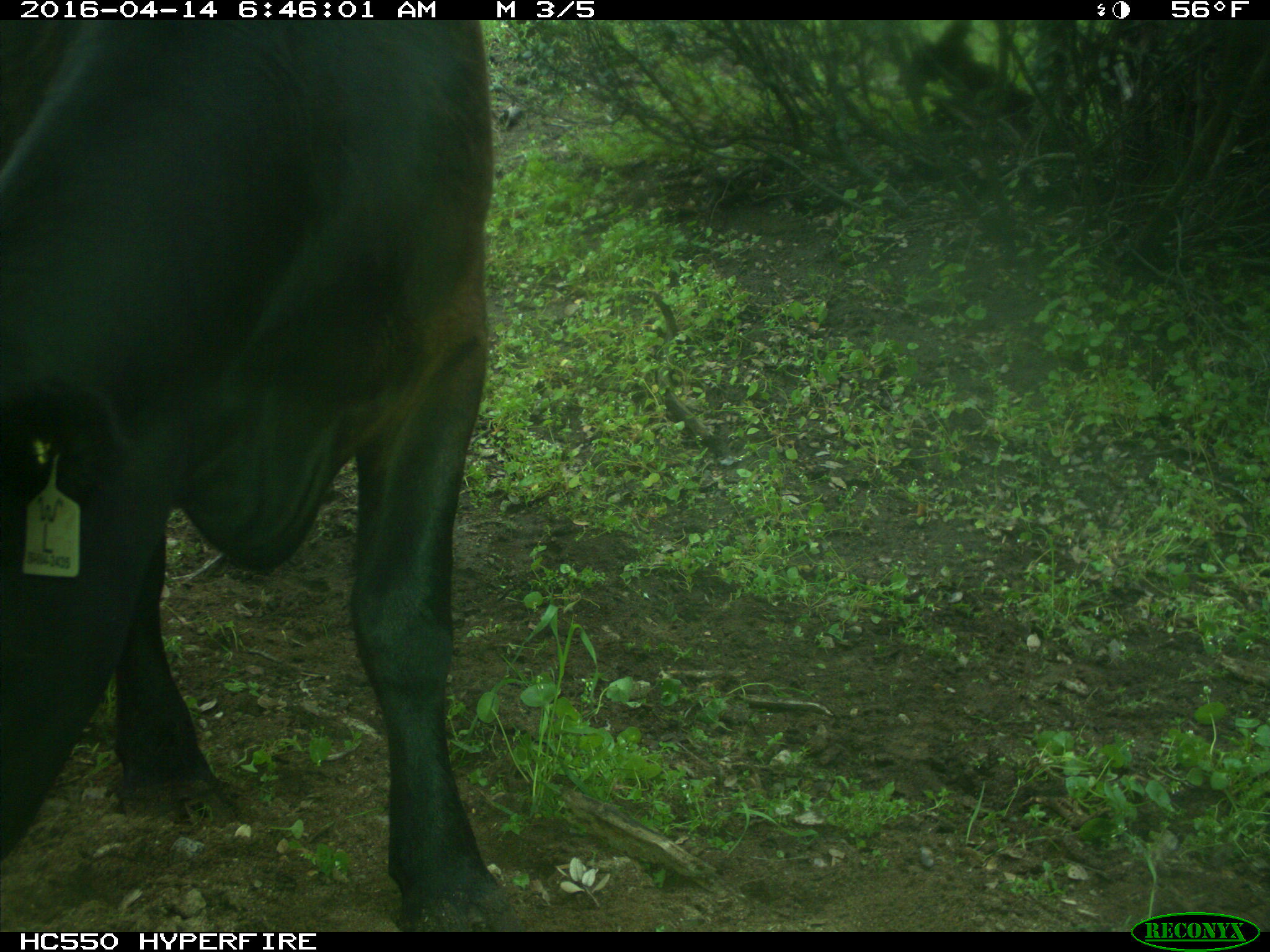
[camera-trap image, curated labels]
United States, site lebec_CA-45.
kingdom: Animalia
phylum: Chordata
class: Mammalia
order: Artiodactyla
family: Bovidae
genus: Bos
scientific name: Bos taurus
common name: domestic cow